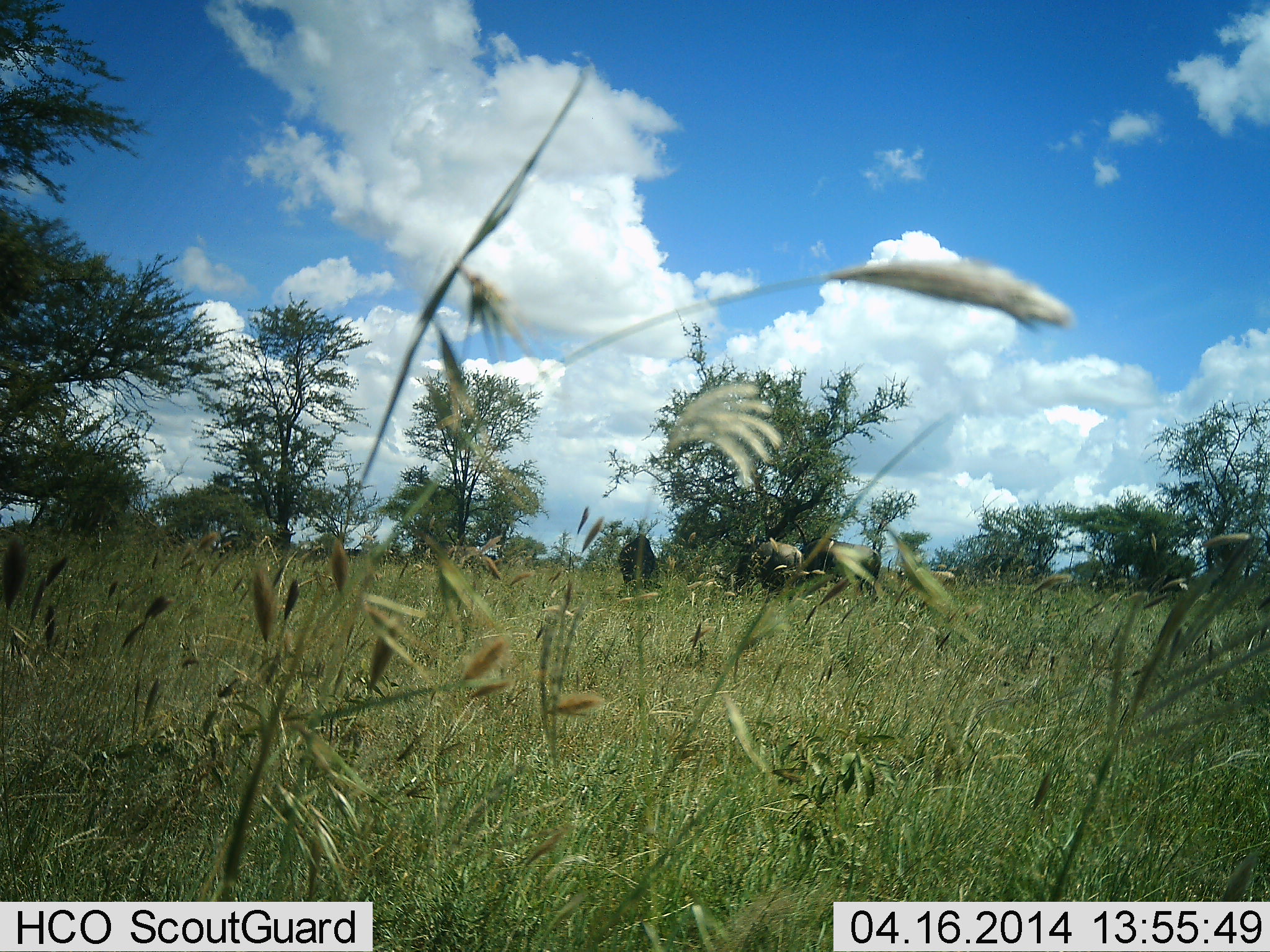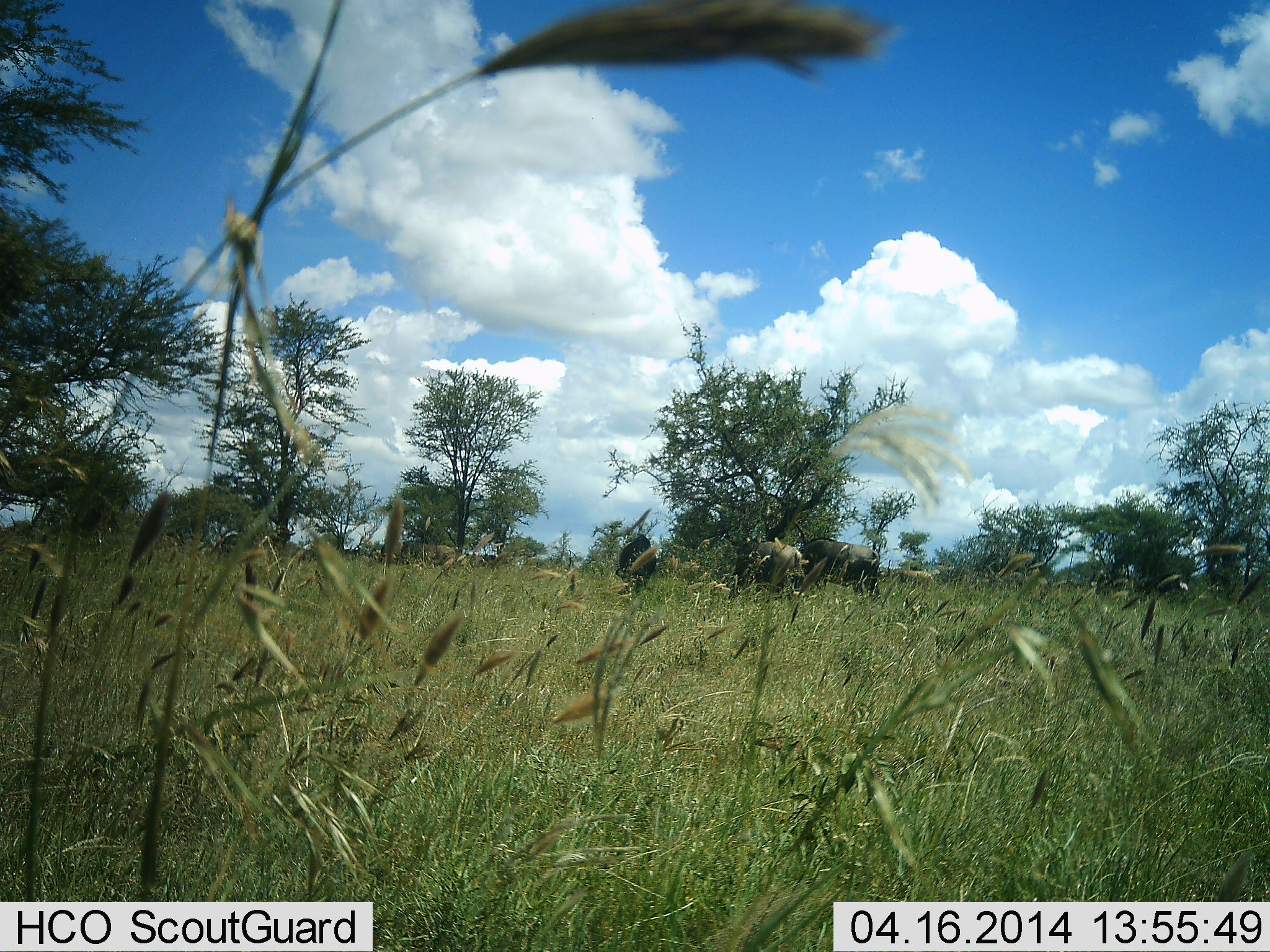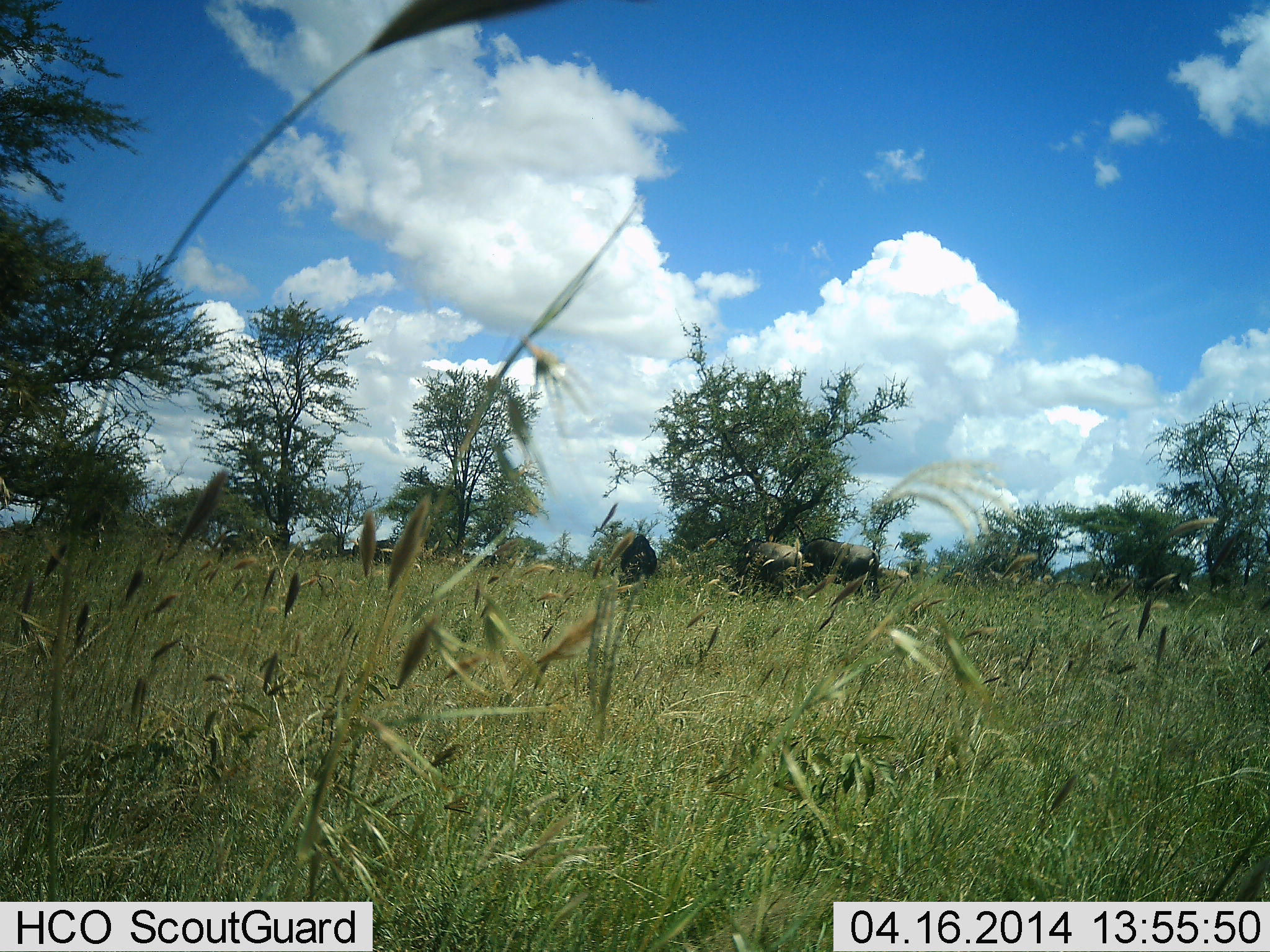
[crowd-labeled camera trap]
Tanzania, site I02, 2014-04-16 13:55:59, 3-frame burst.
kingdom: Animalia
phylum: Chordata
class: Mammalia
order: Artiodactyla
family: Bovidae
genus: Connochaetes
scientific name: Connochaetes taurinus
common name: blue wildebeest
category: wildebeest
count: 3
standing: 60%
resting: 0%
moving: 10%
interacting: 0%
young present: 0%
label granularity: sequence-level